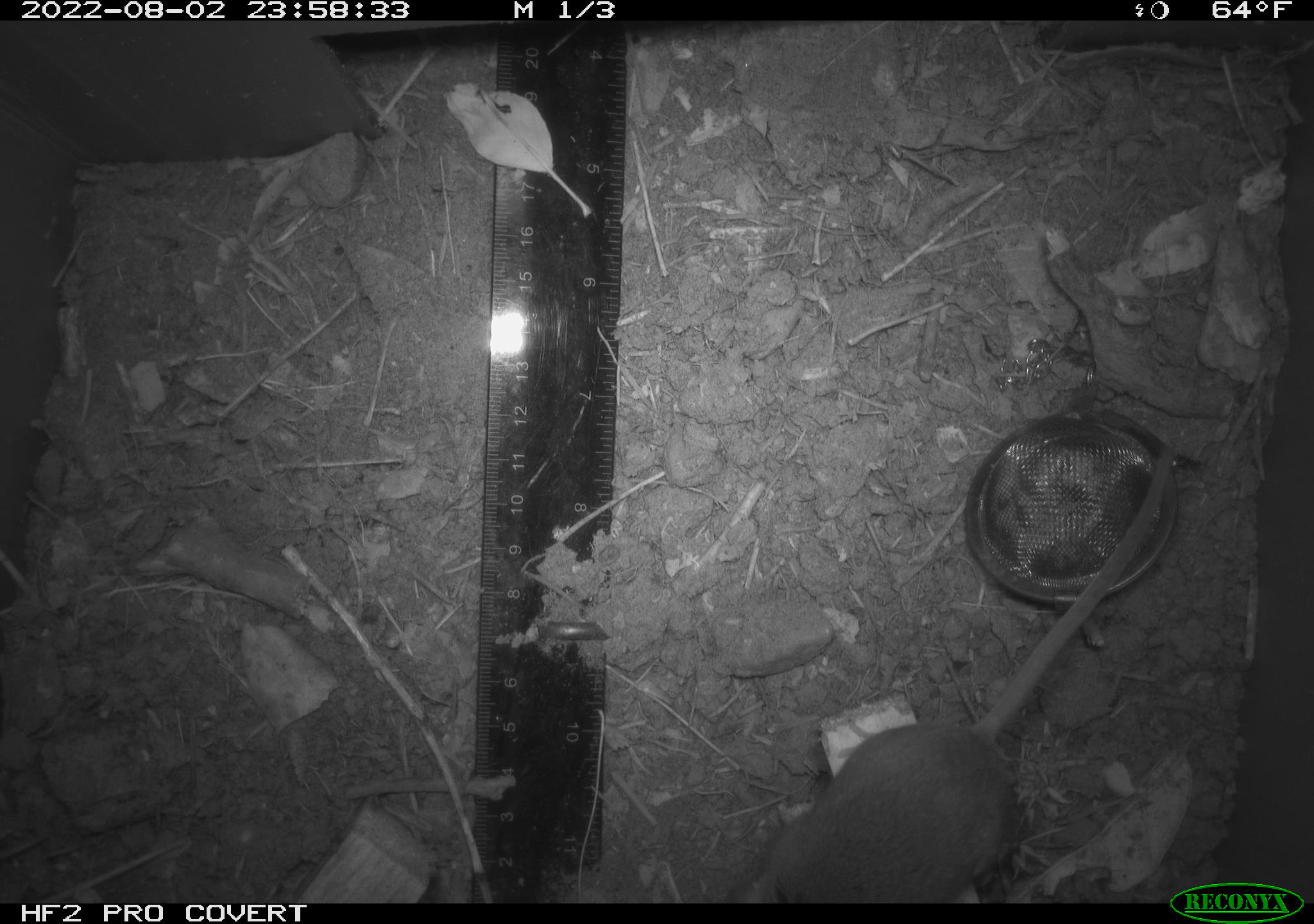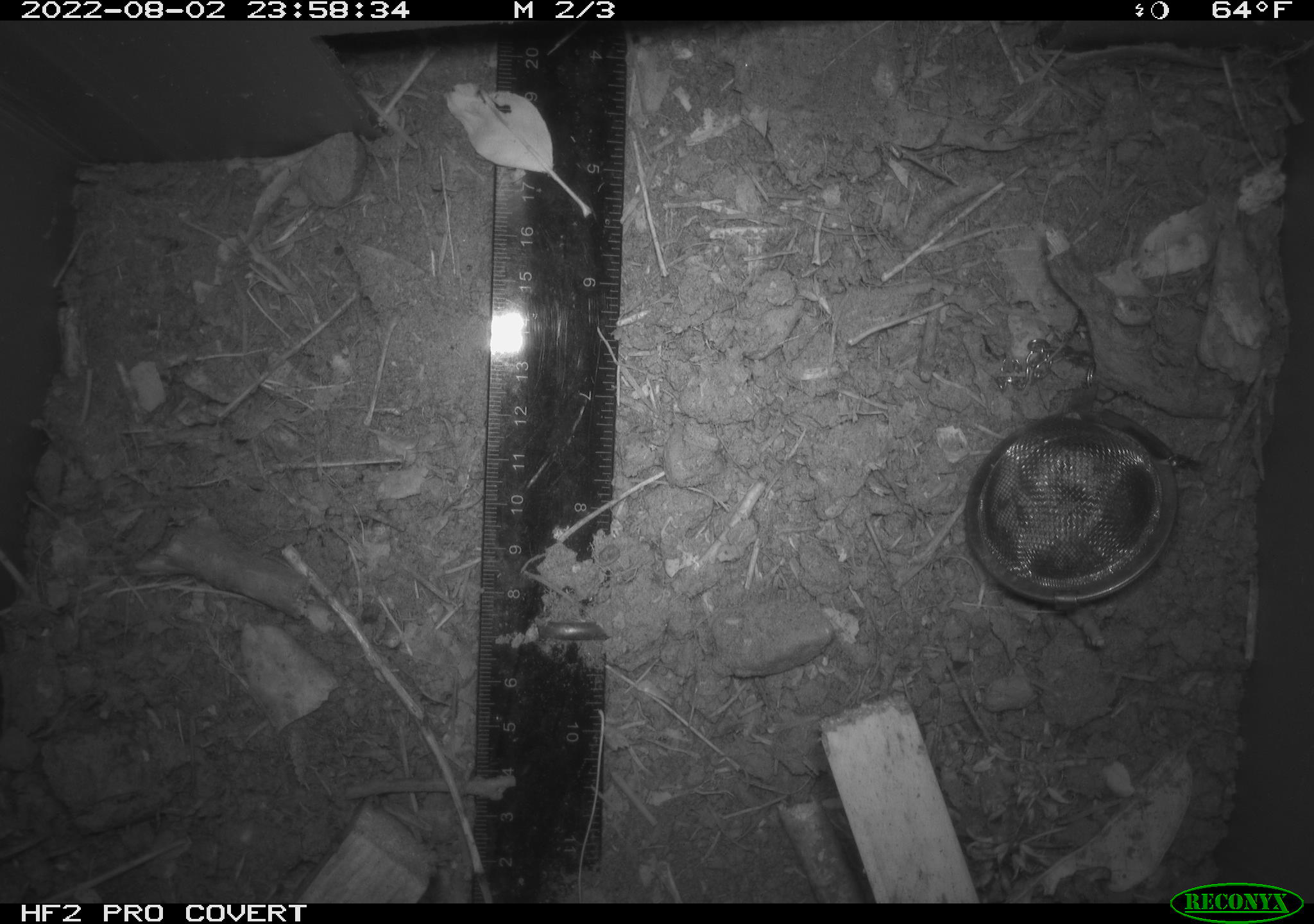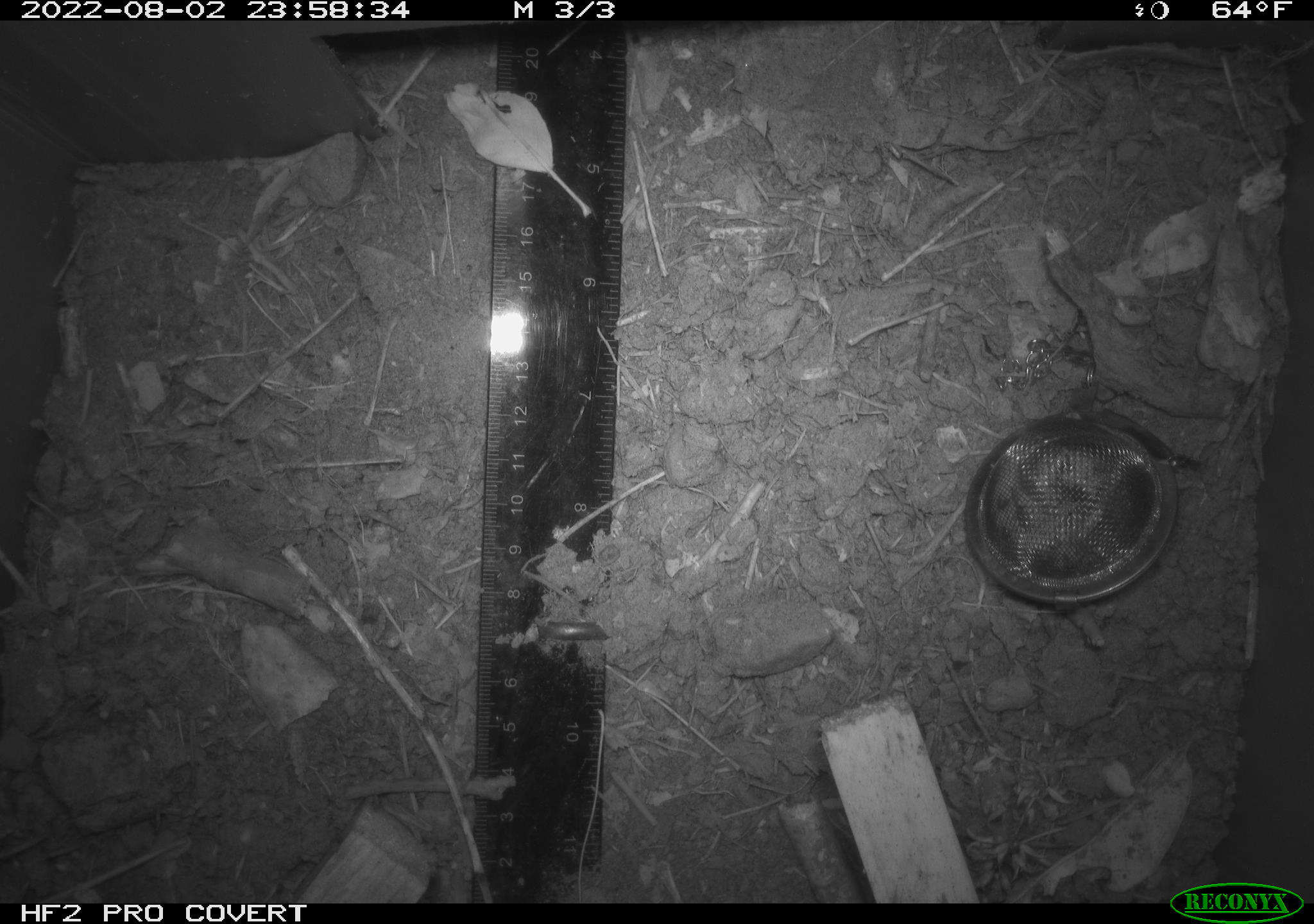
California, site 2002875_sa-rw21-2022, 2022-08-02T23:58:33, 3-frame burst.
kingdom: Animalia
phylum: Chordata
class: Mammalia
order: Rodentia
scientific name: Rodentia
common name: mouse species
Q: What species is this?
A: Mouse species (Rodentia).